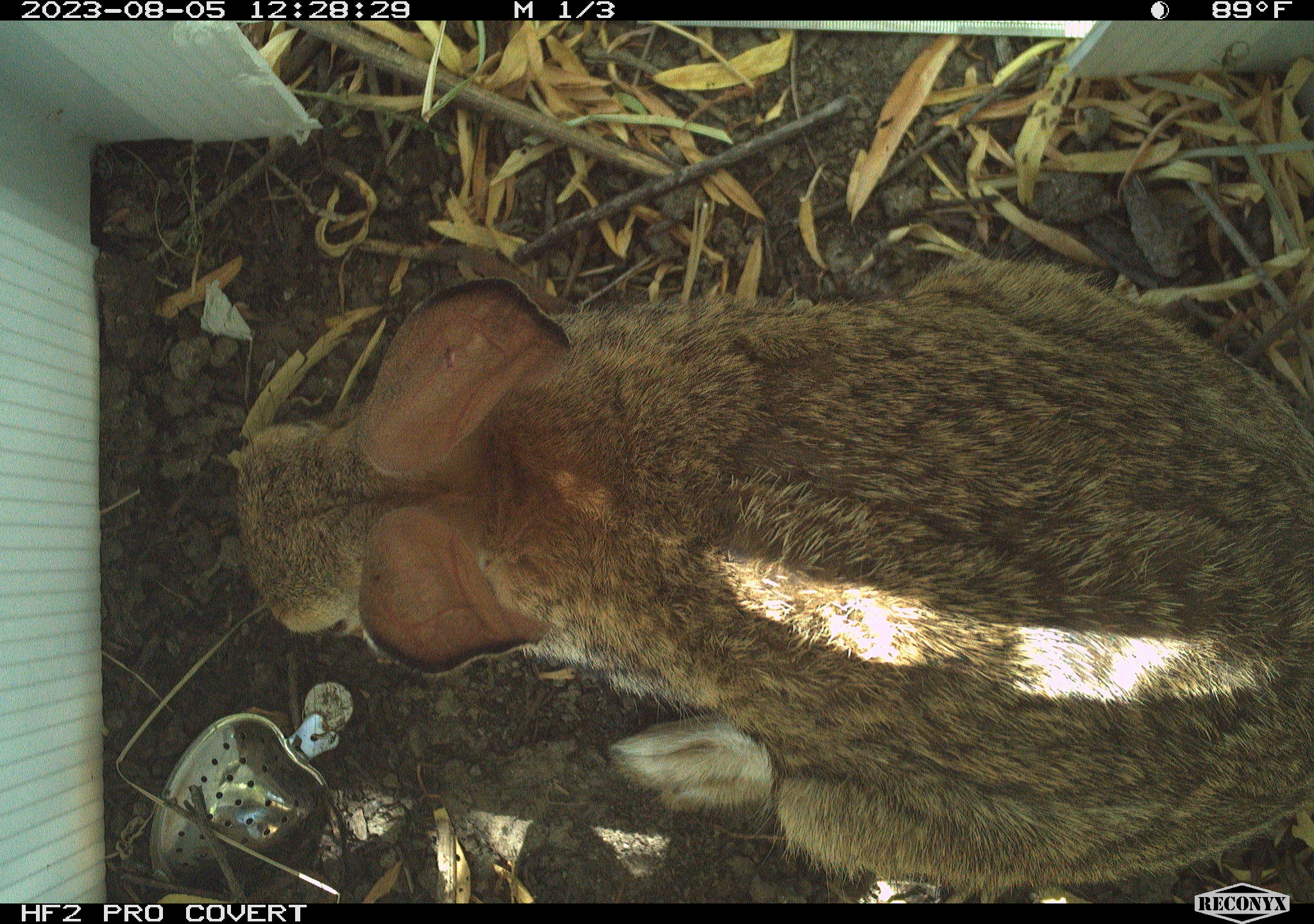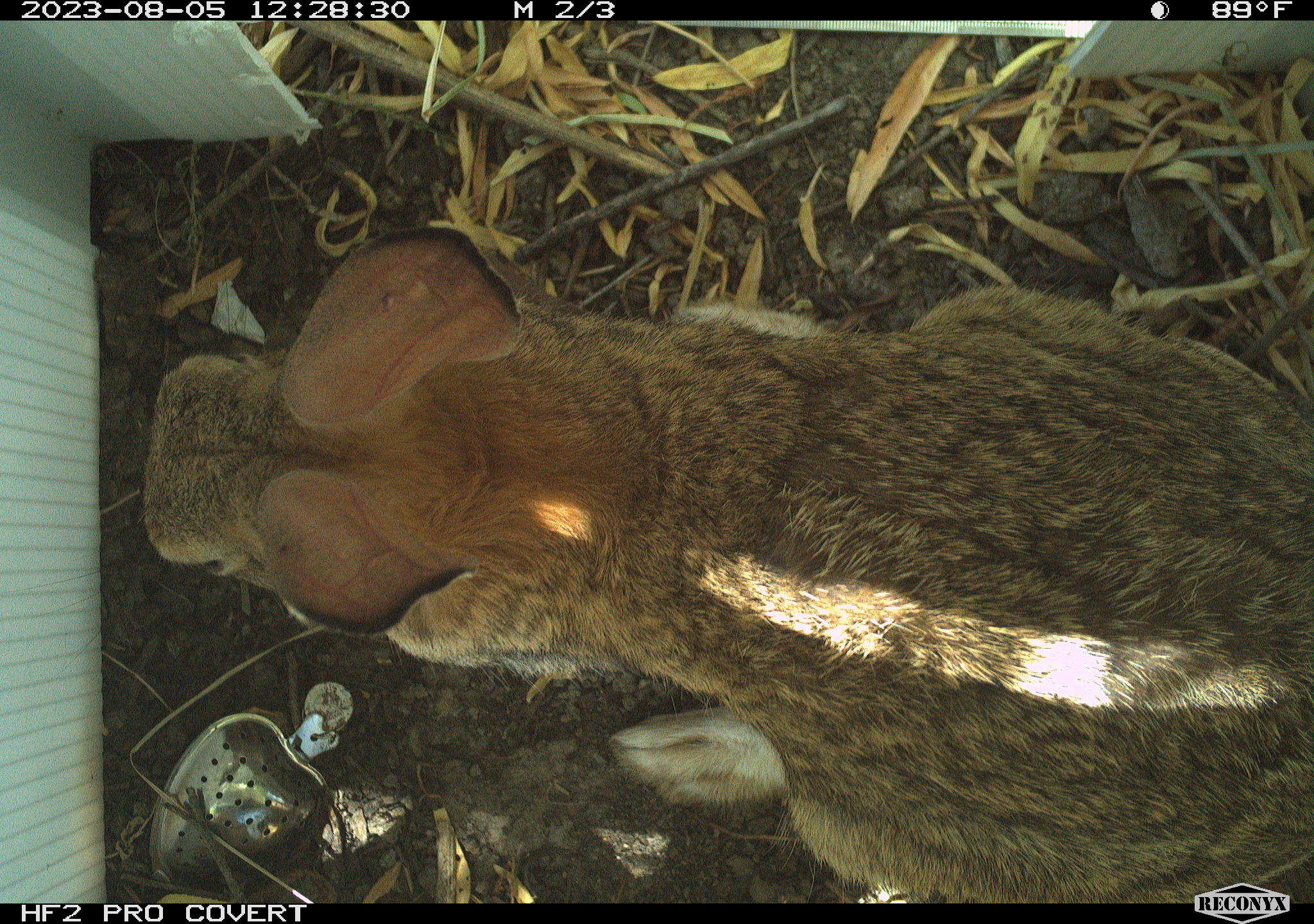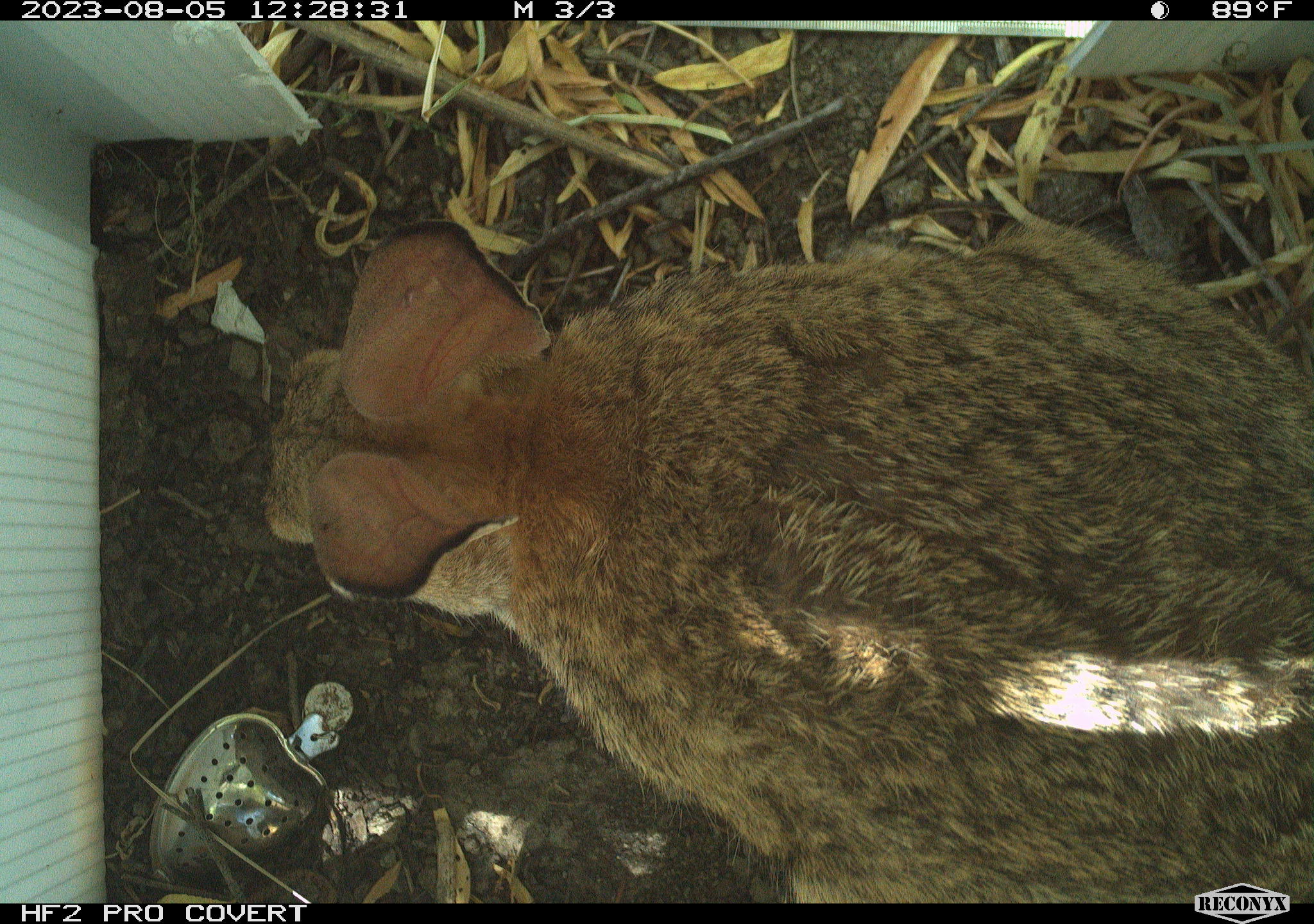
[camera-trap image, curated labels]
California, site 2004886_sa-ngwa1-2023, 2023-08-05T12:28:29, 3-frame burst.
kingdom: Animalia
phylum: Chordata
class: Mammalia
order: Lagomorpha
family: Leporidae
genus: Sylvilagus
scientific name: Sylvilagus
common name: cottontail rabbits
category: sylvilagus species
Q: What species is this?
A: Sylvilagus species (cottontail rabbits) (Sylvilagus).